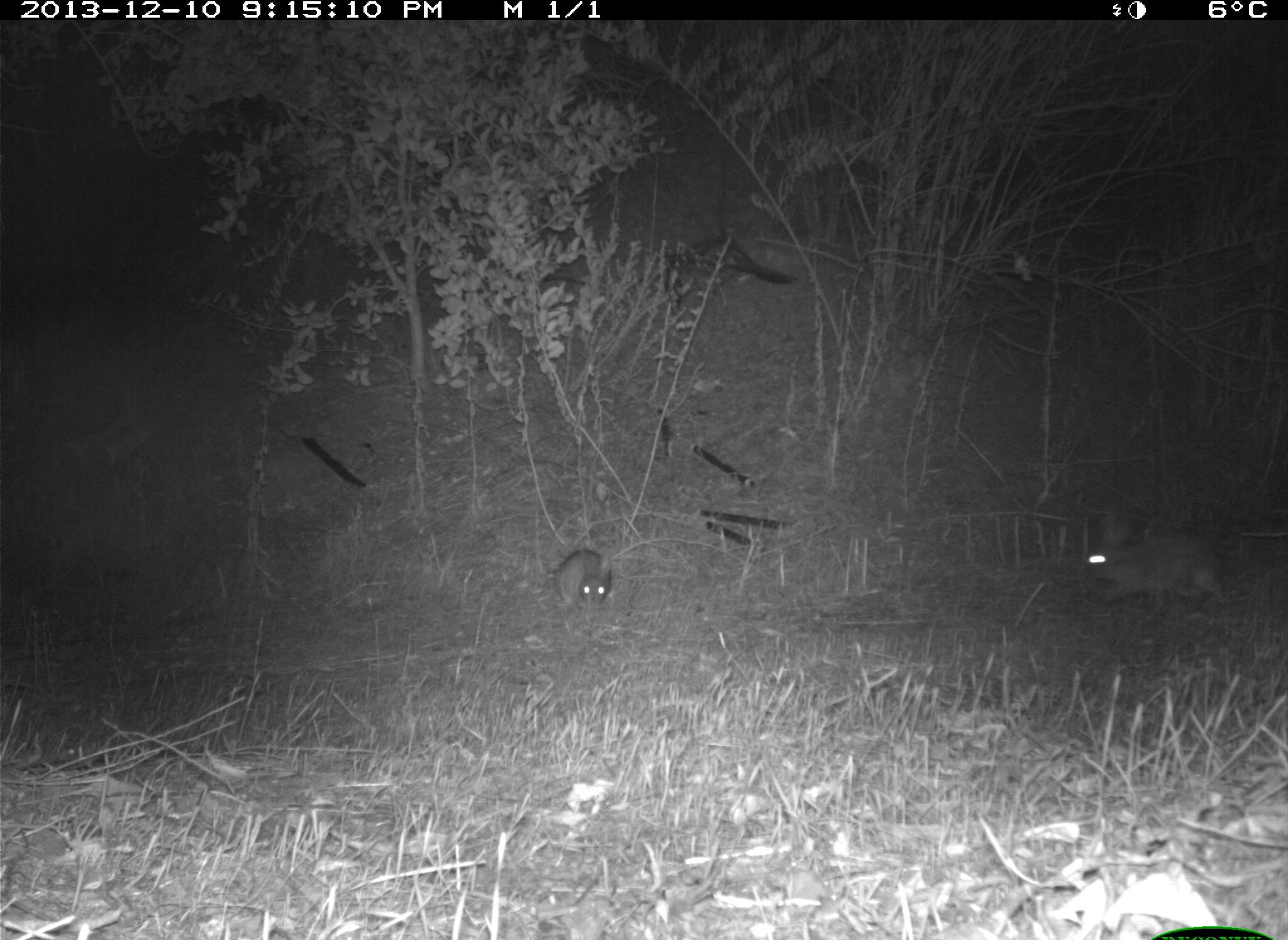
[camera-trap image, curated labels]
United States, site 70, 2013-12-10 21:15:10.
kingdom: Animalia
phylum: Chordata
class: Mammalia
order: Lagomorpha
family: Leporidae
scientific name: Leporidae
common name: rabbits and hares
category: rabbit